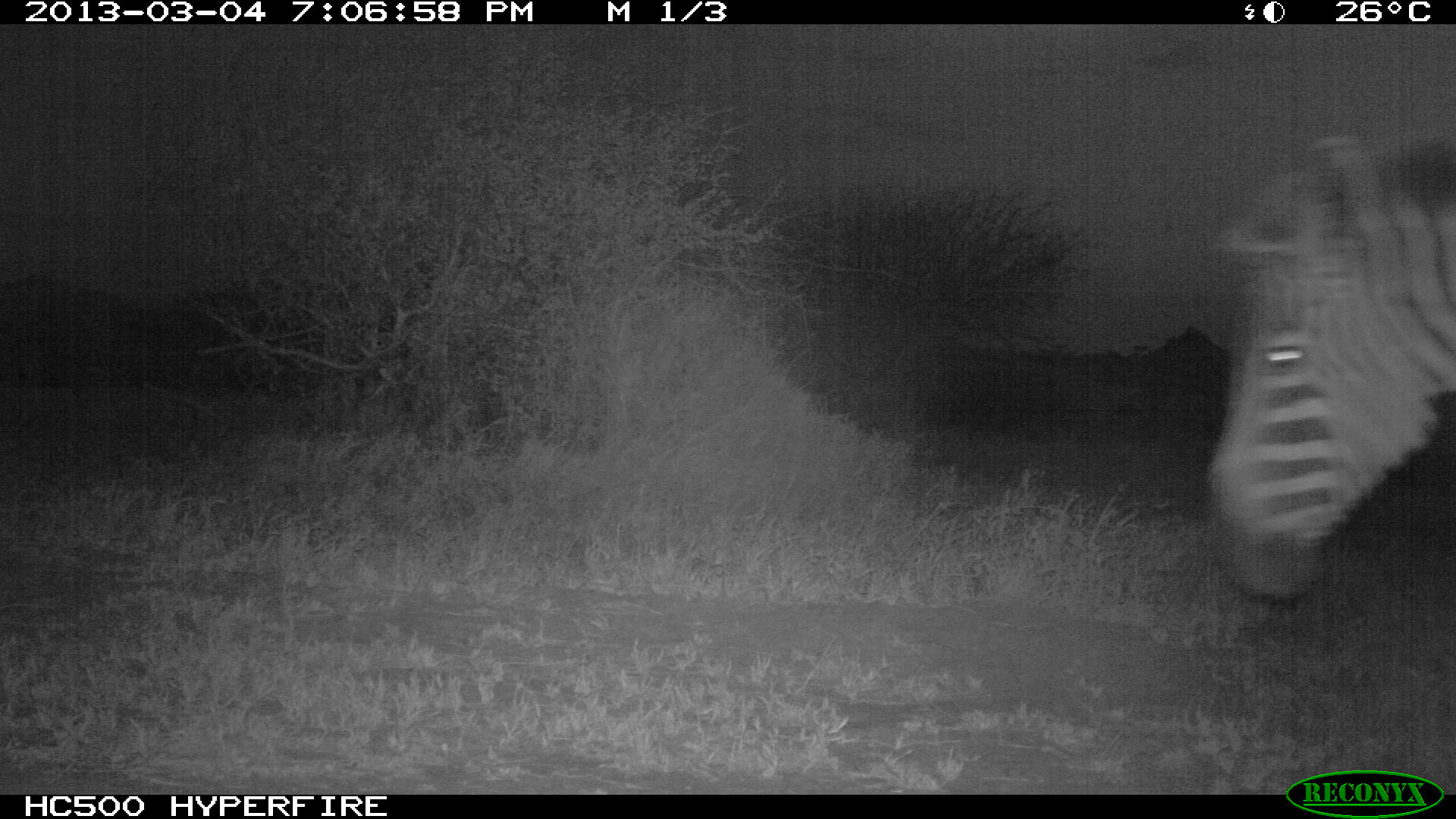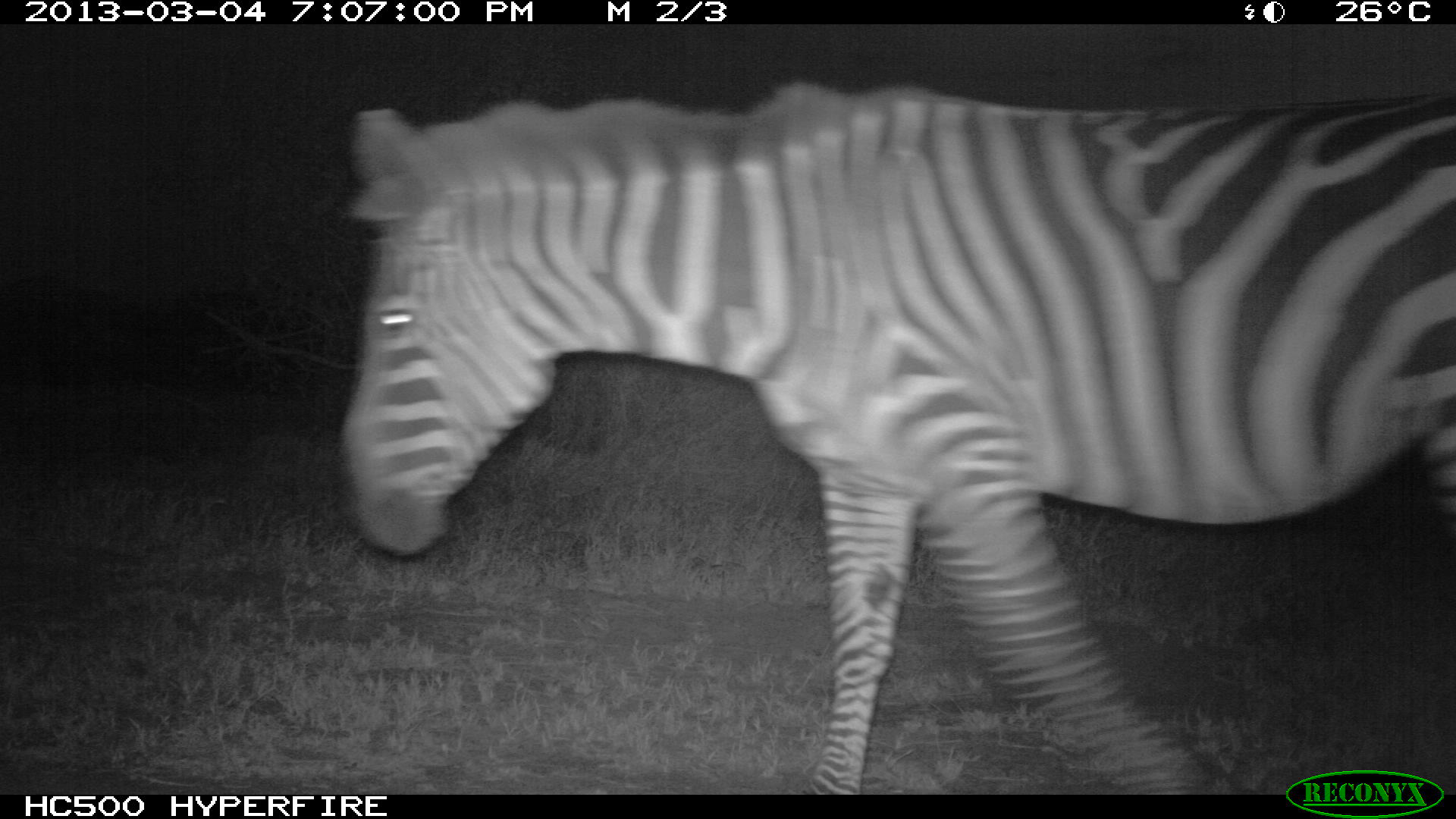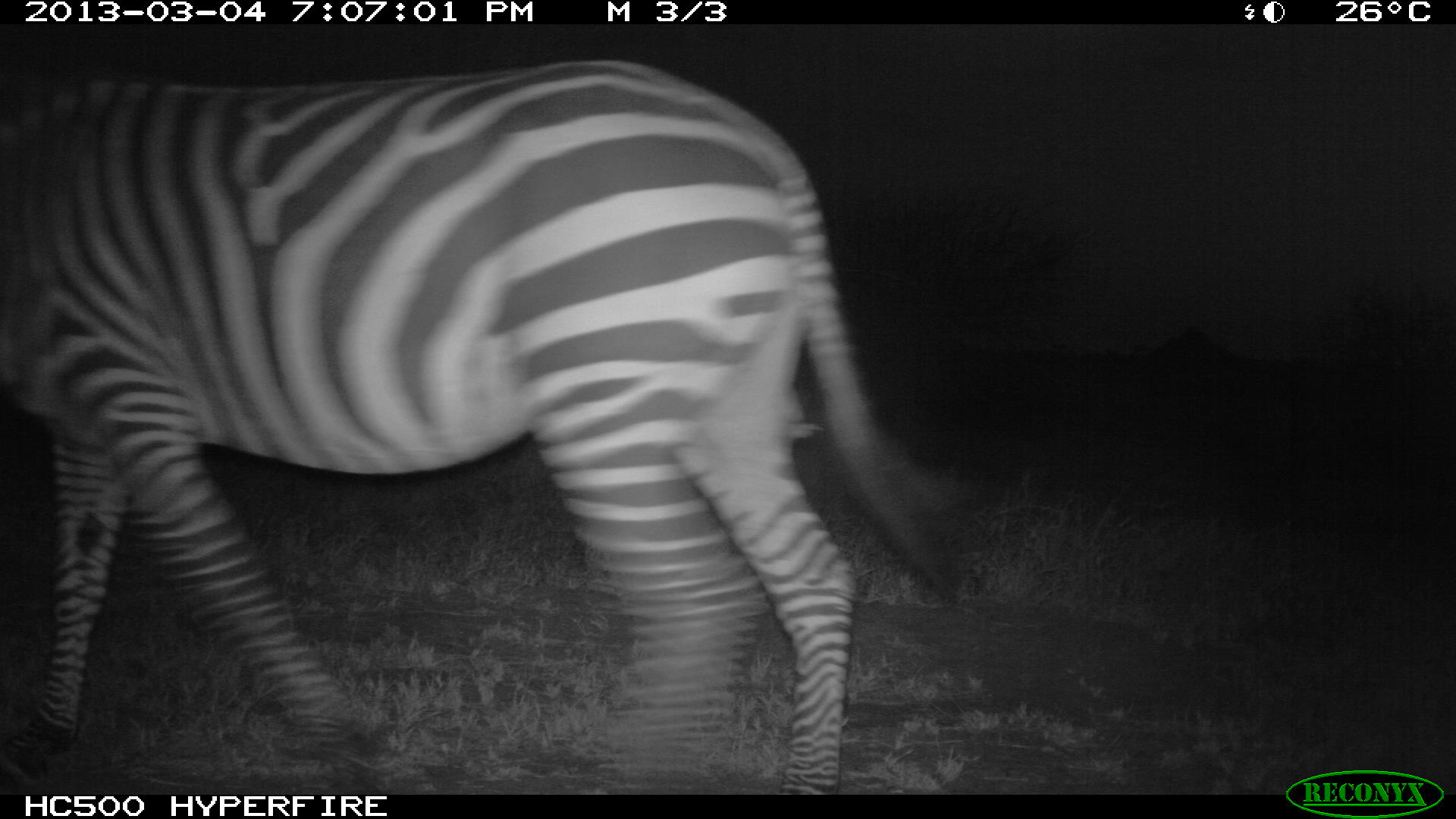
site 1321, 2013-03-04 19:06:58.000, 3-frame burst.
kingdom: Animalia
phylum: Chordata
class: Mammalia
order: Perissodactyla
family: Equidae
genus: Equus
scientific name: Equus quagga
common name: plains zebra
Equus quagga (plains zebra), count 1.